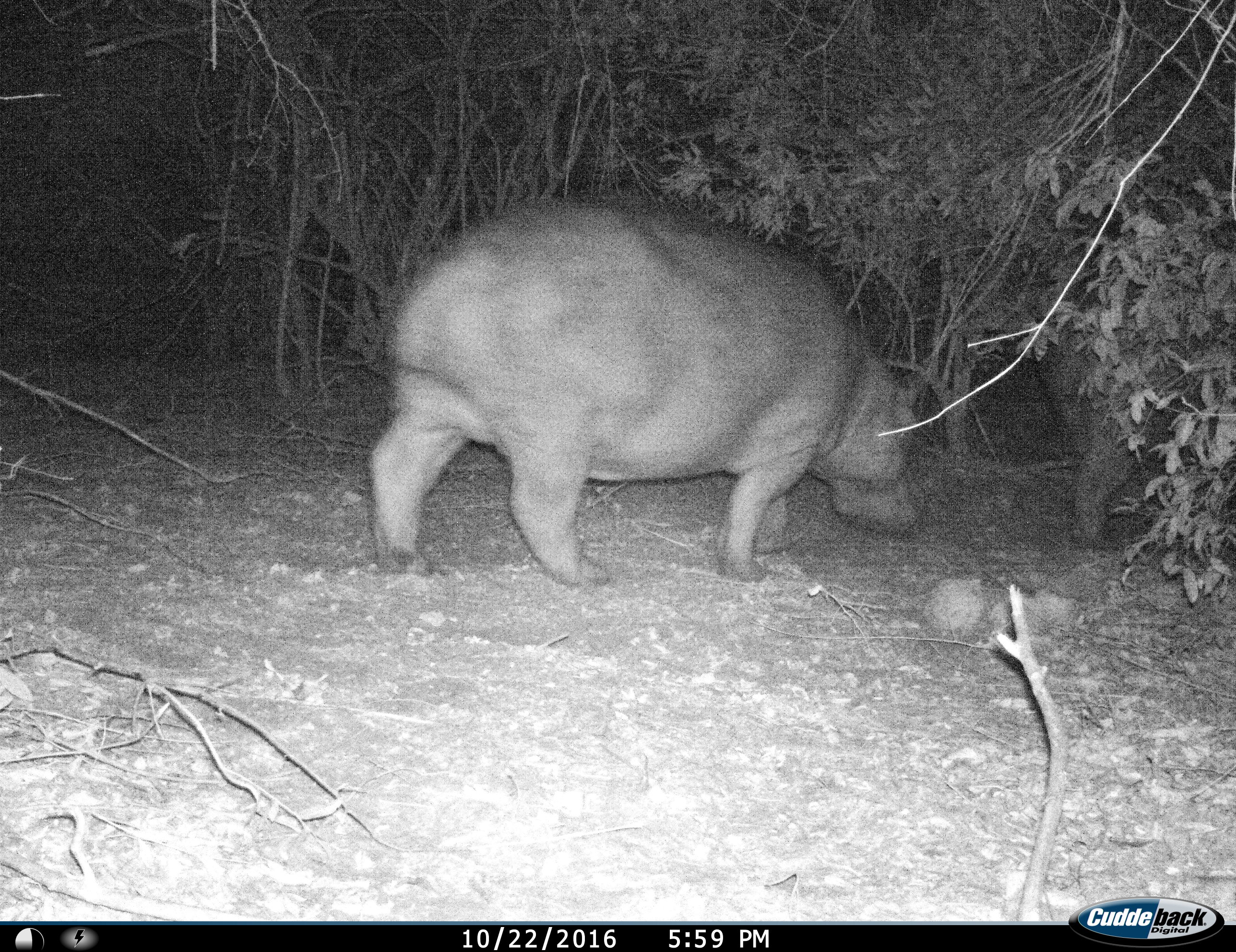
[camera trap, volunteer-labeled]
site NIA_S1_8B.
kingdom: Animalia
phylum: Chordata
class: Mammalia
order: Artiodactyla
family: Hippopotamidae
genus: Hippopotamus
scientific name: Hippopotamus amphibius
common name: hippopotamus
Hippopotamus (Hippopotamus amphibius), count 1. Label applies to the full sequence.